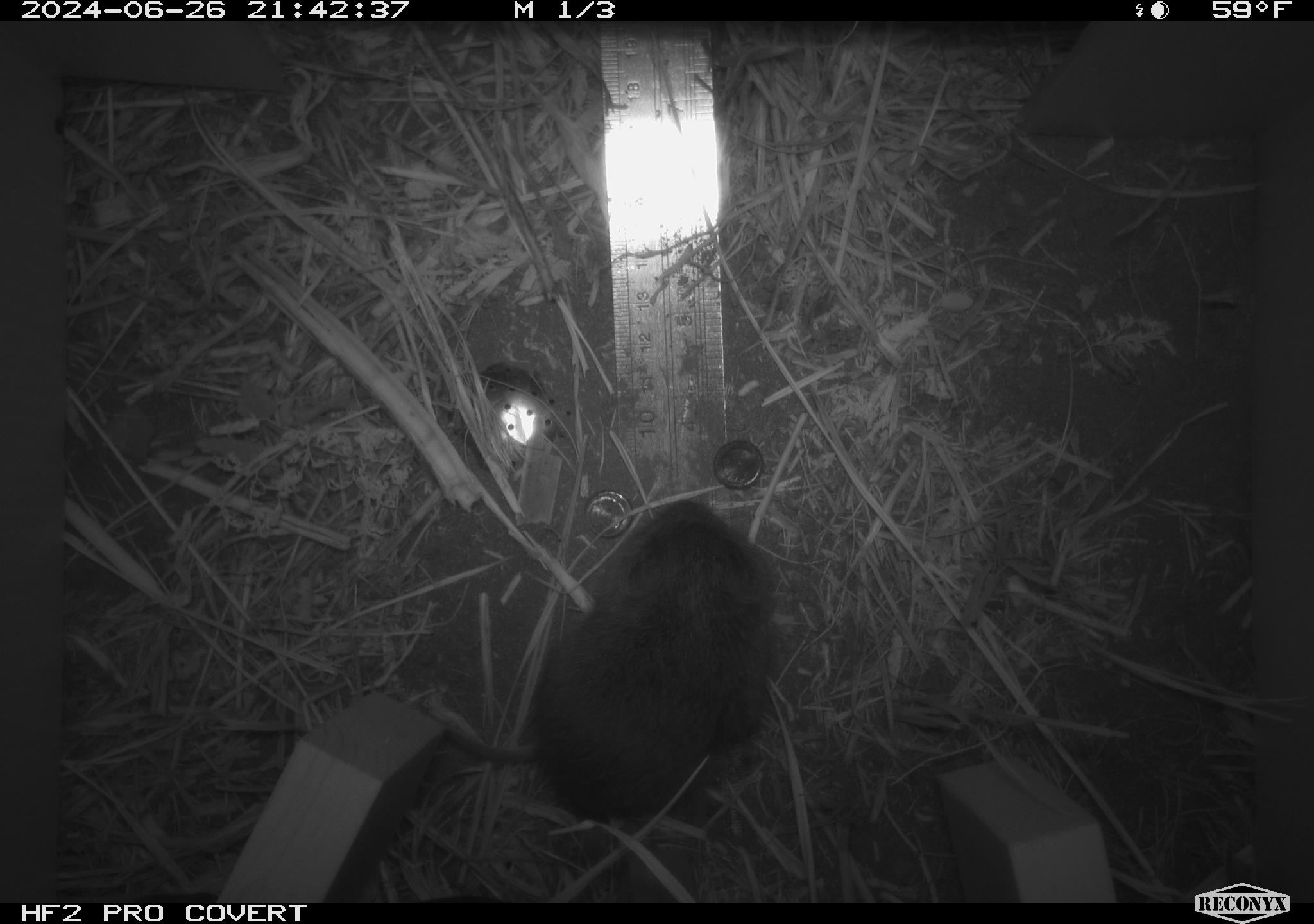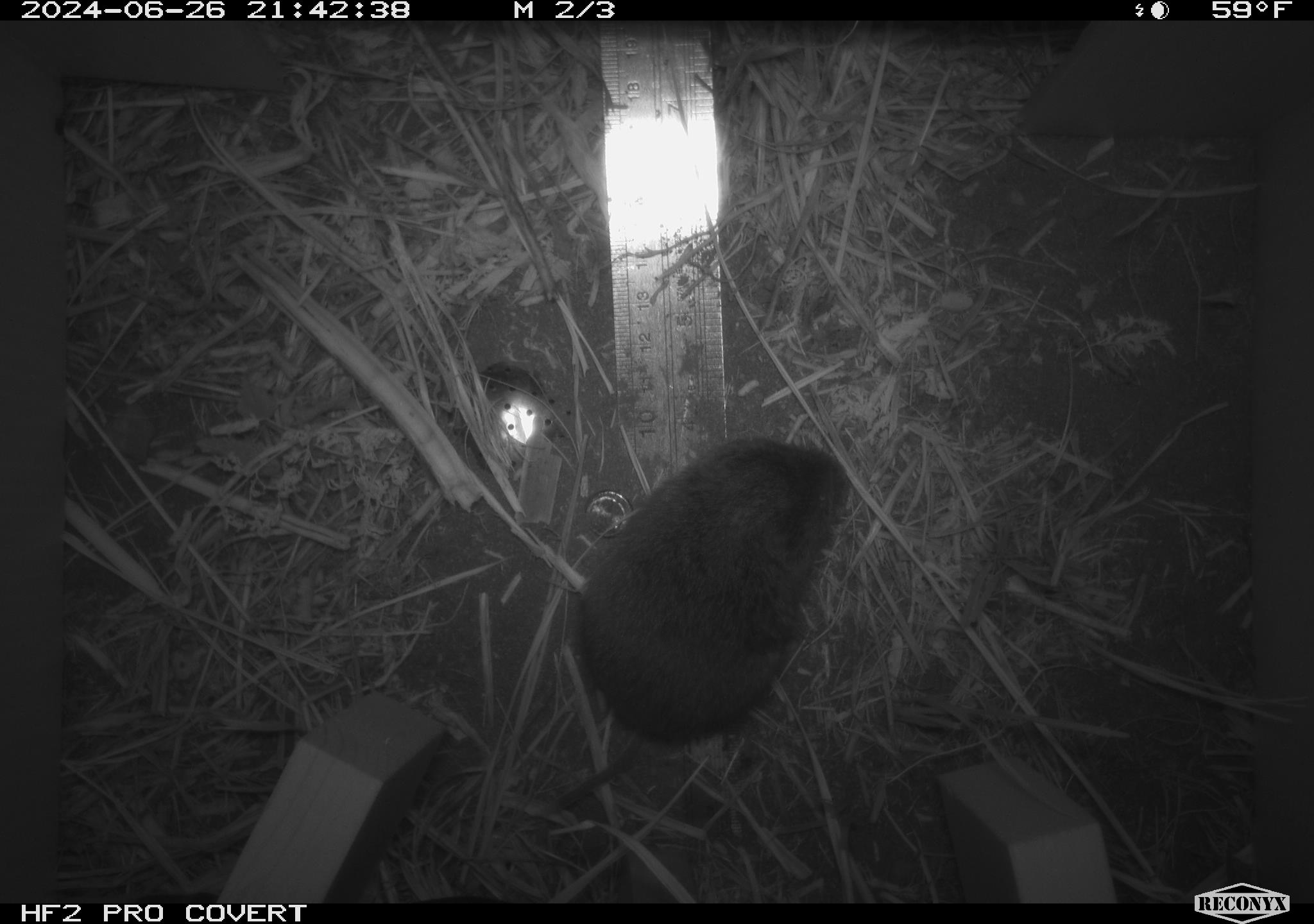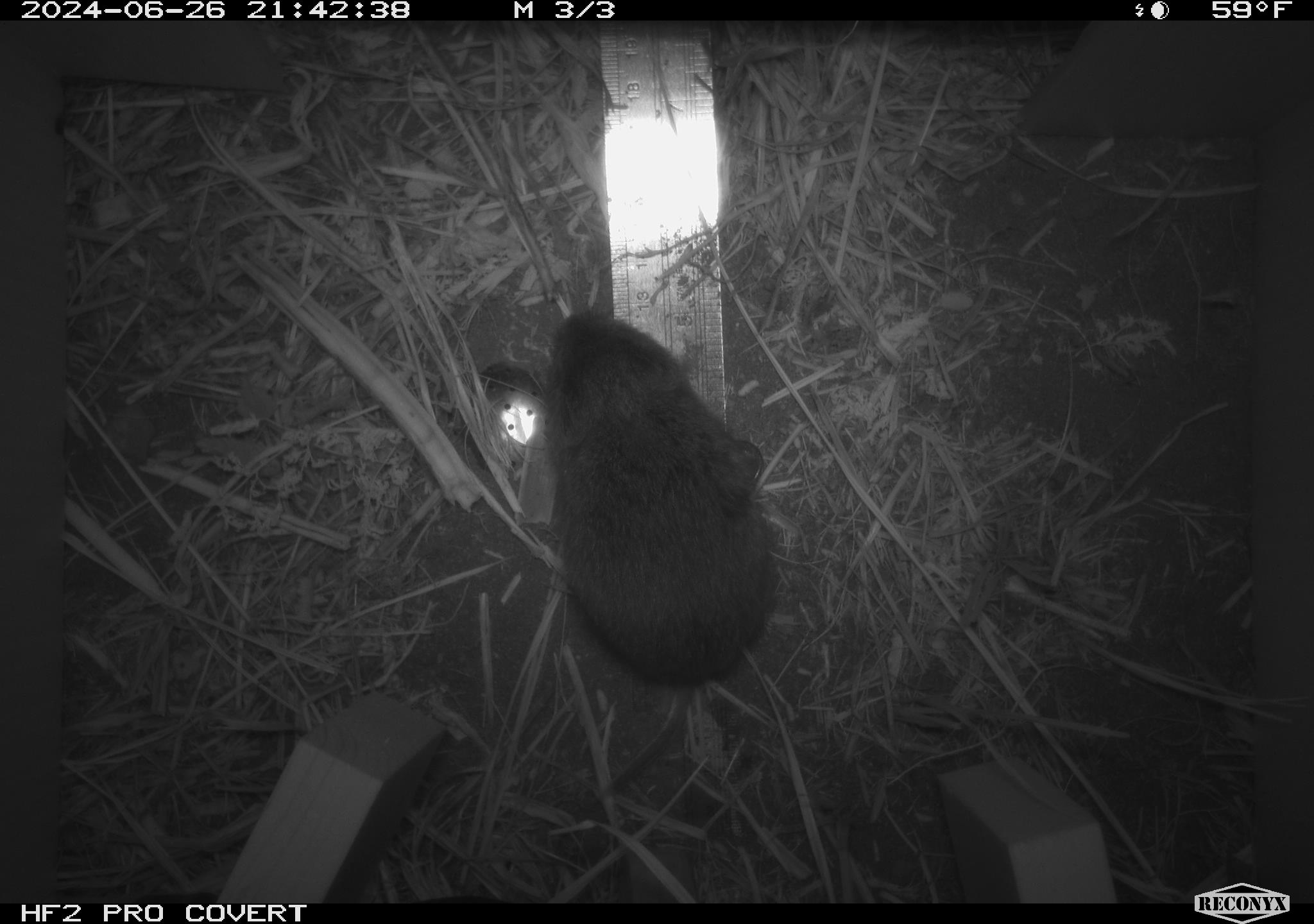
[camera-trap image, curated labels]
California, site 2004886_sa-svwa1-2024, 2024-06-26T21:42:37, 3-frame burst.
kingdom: Animalia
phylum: Chordata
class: Mammalia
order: Rodentia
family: Cricetidae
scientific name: Arvicolinae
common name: voles, lemmings, and muskrats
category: arvicolinae subfamily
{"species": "arvicolinae subfamily (voles, lemmings, and muskrats) (Arvicolinae)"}